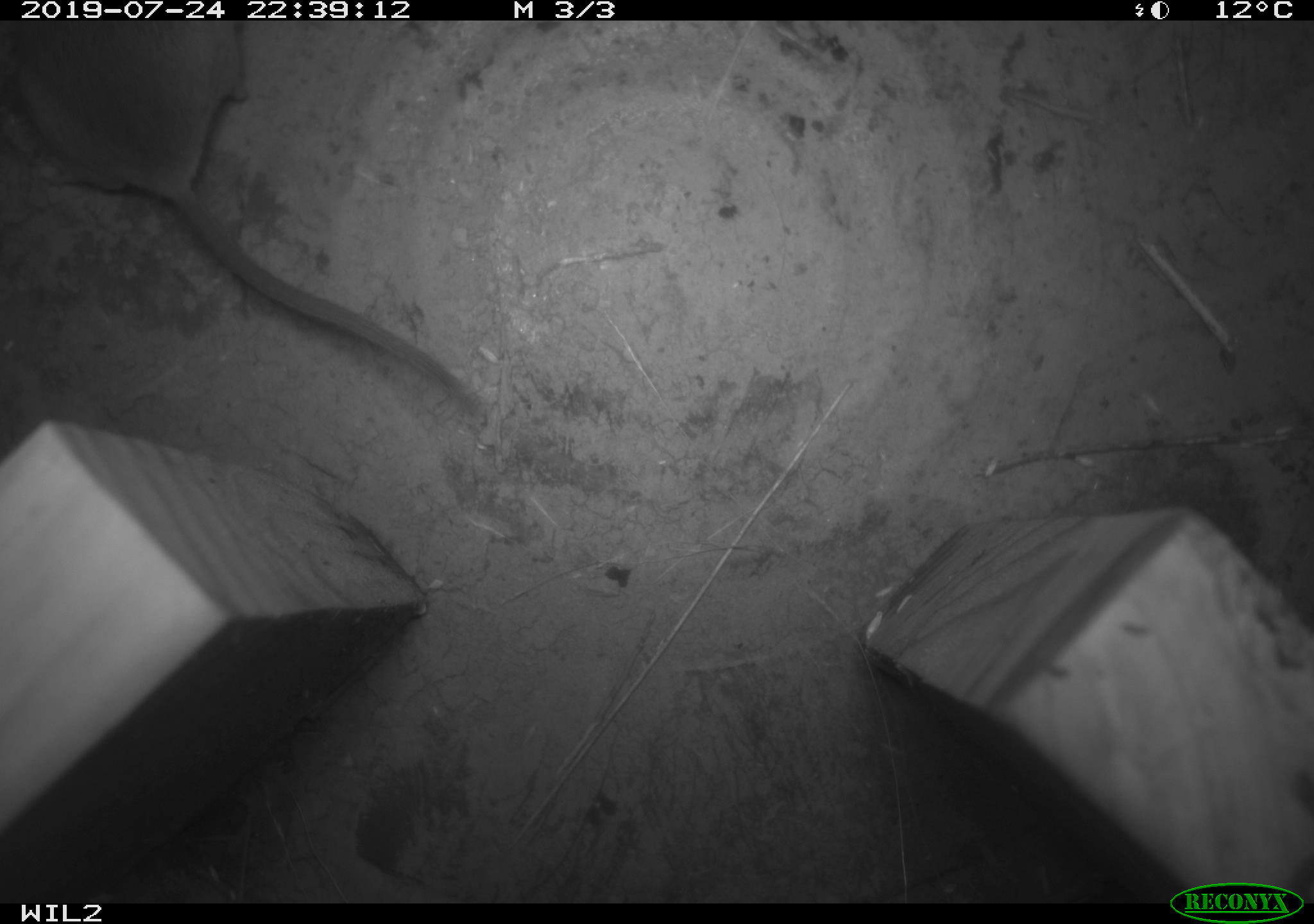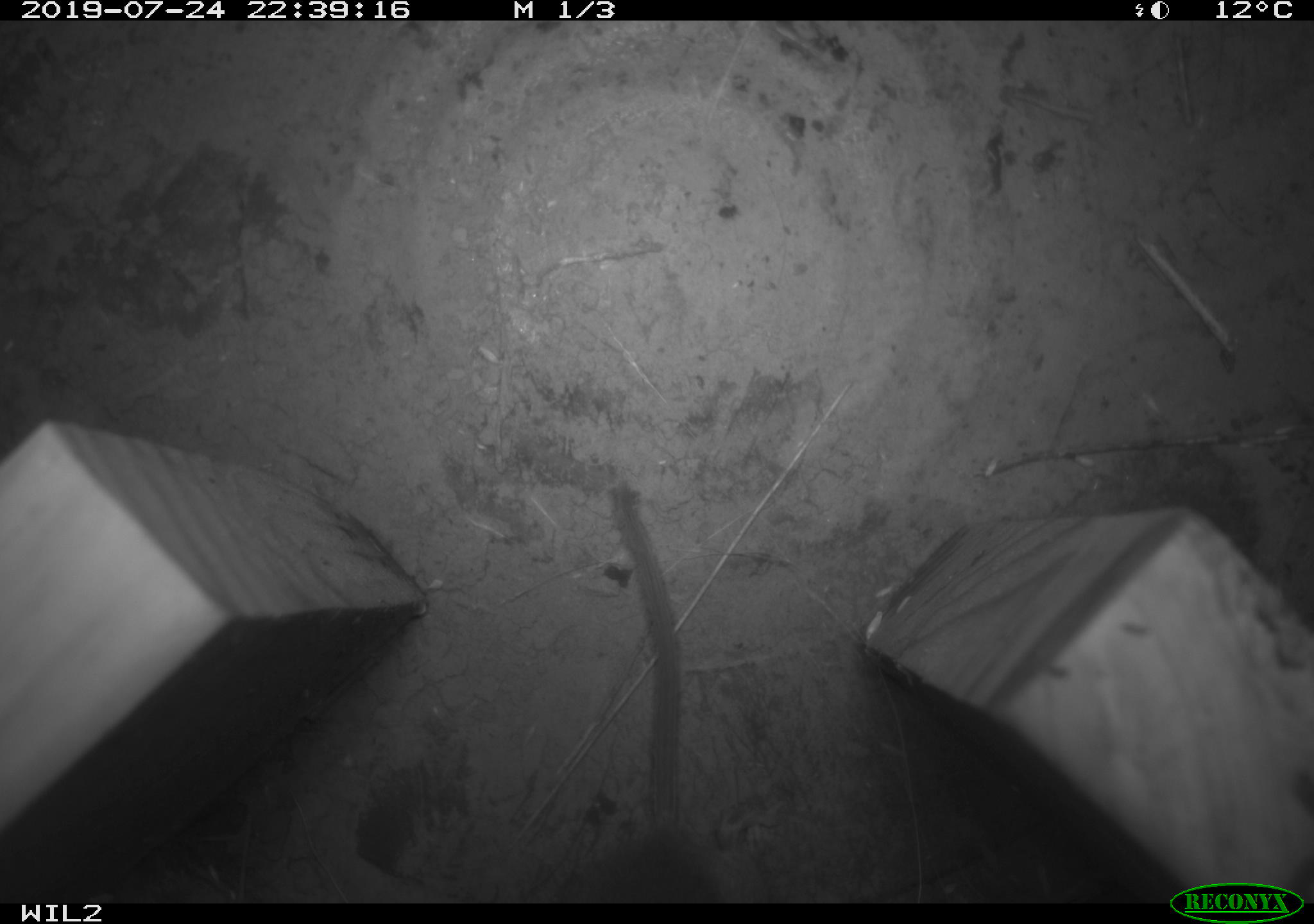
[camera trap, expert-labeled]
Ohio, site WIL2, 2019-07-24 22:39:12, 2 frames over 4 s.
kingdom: Animalia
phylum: Chordata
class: Mammalia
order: Rodentia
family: Cricetidae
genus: Peromyscus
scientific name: Peromyscus leucopus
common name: white-footed mouse